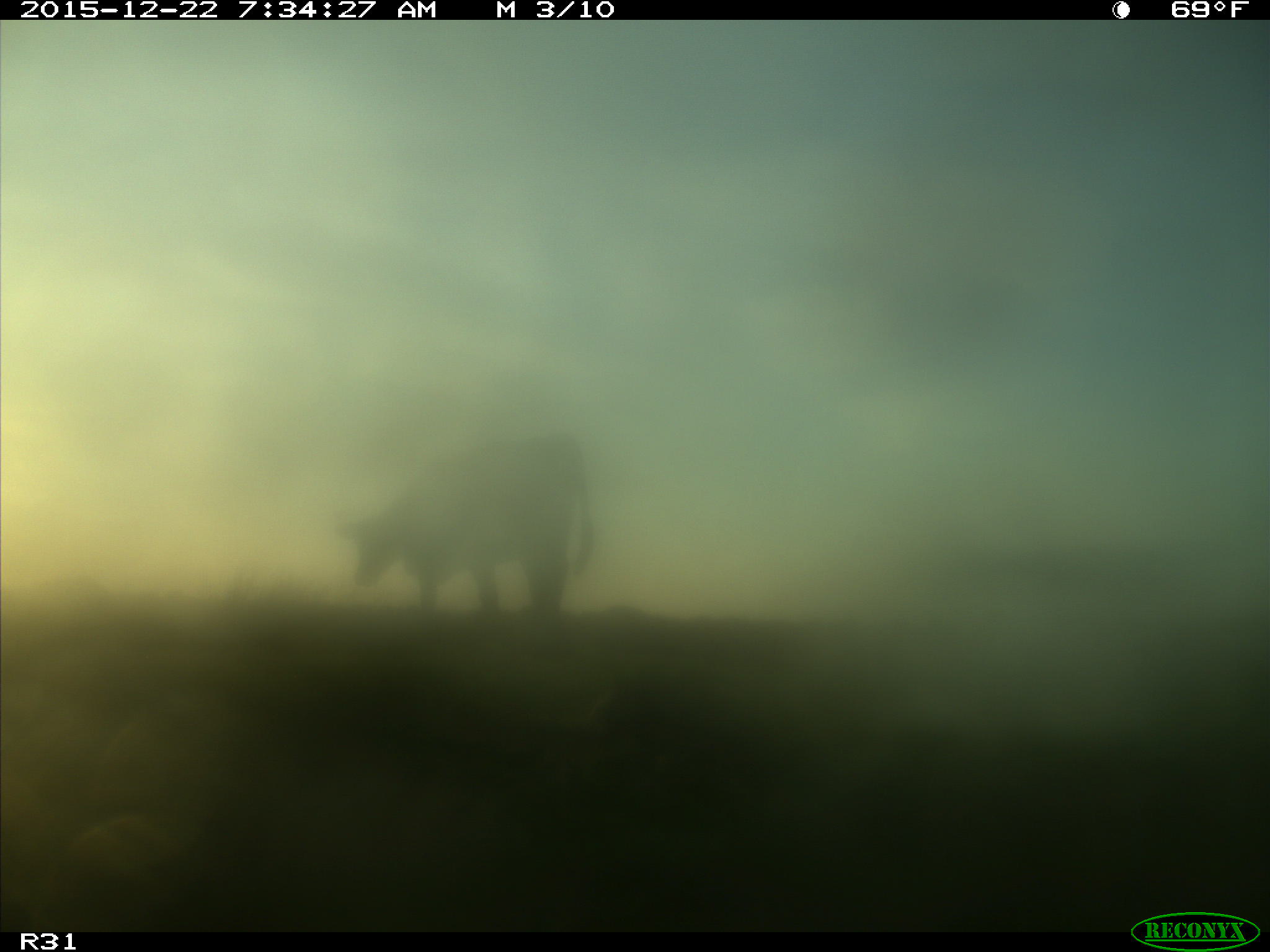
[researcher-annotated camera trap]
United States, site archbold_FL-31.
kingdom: Animalia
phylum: Chordata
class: Mammalia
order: Artiodactyla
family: Bovidae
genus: Bos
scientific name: Bos taurus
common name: domestic cow